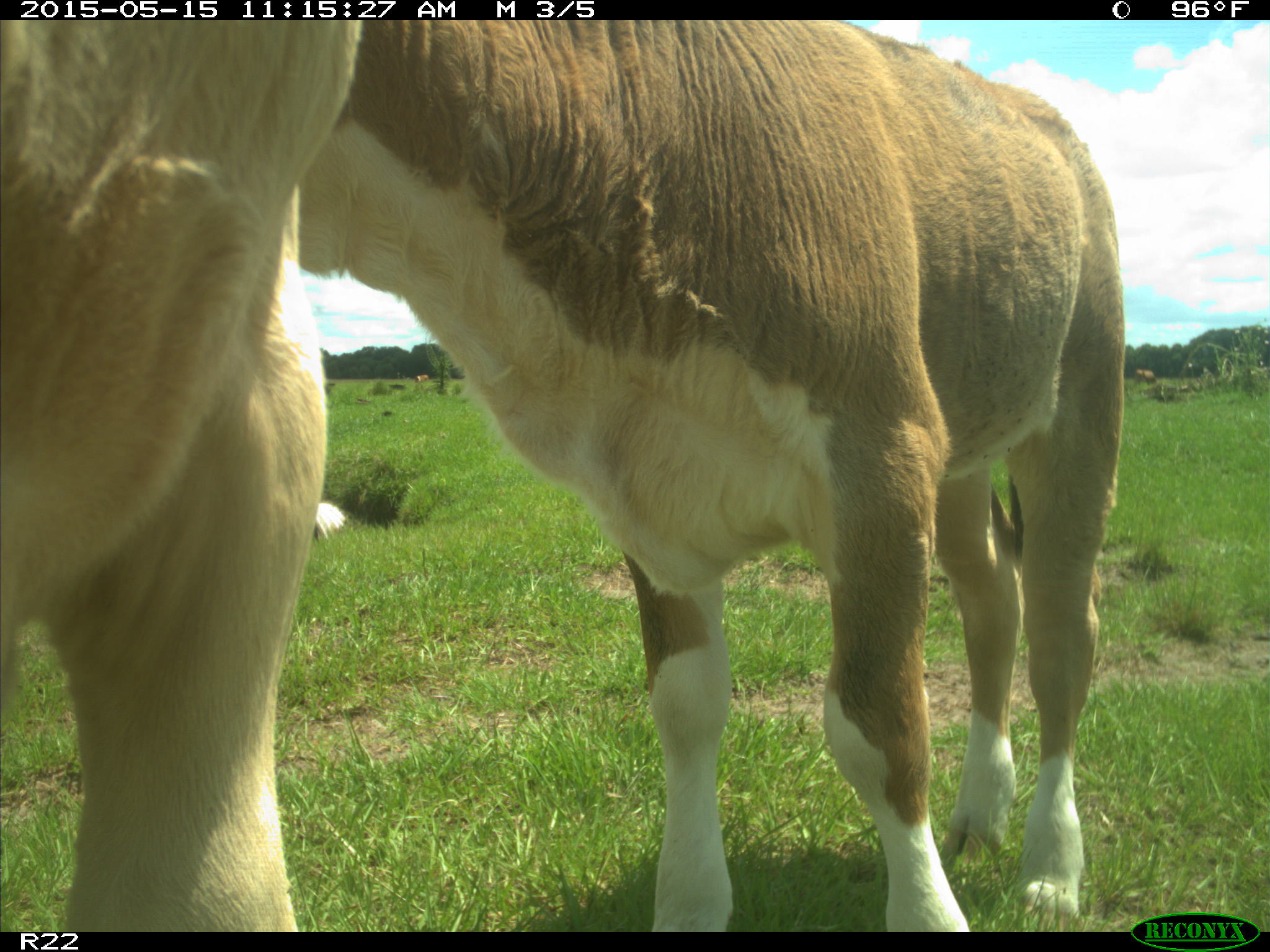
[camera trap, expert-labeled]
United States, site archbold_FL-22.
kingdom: Animalia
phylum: Chordata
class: Mammalia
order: Artiodactyla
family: Bovidae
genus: Bos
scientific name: Bos taurus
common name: domestic cow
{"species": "Bos taurus (domestic cow)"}